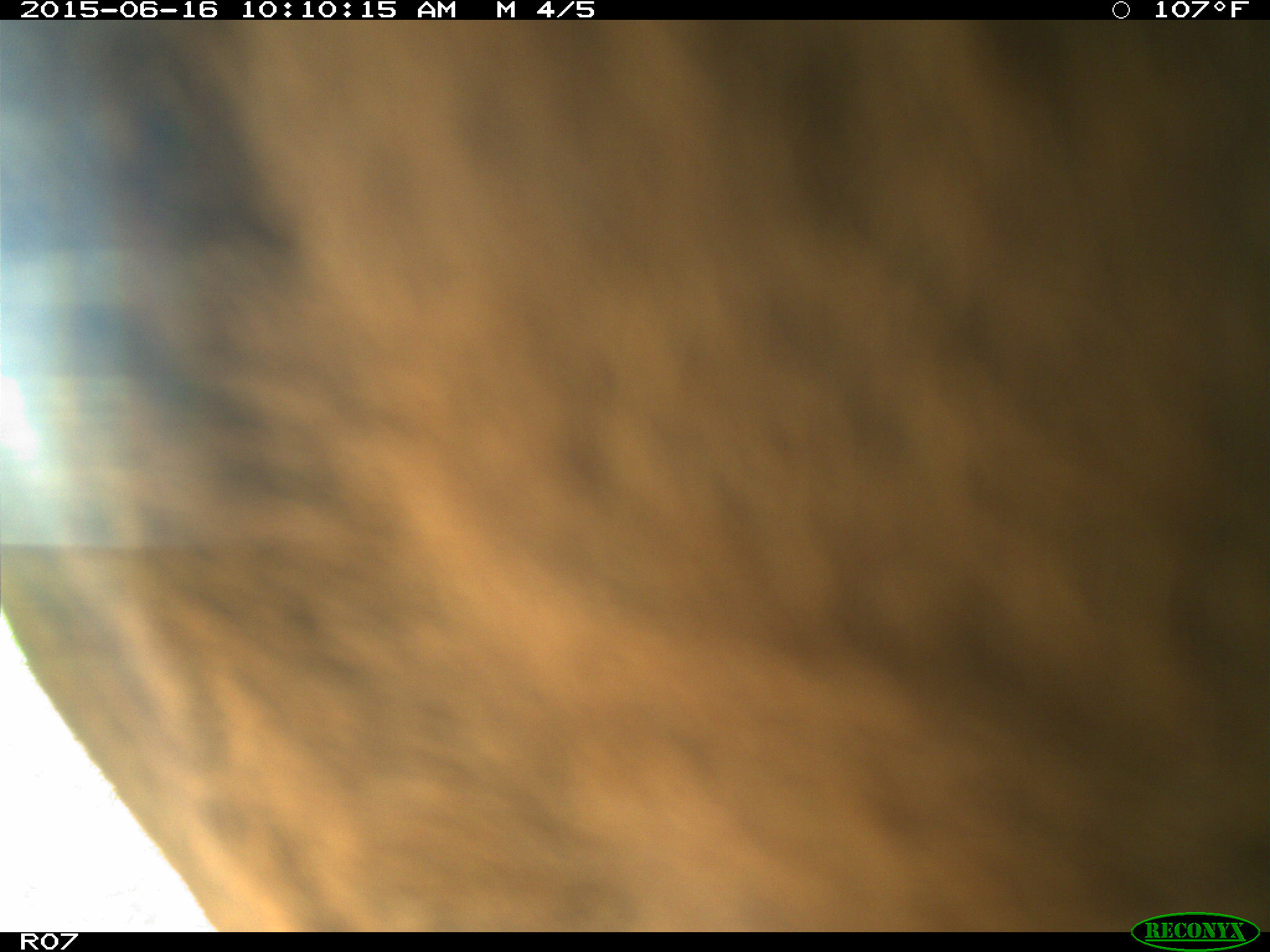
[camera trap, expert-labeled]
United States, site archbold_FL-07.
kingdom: Animalia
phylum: Chordata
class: Mammalia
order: Artiodactyla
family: Bovidae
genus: Bos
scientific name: Bos taurus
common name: domestic cow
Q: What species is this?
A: Bos taurus (domestic cow).